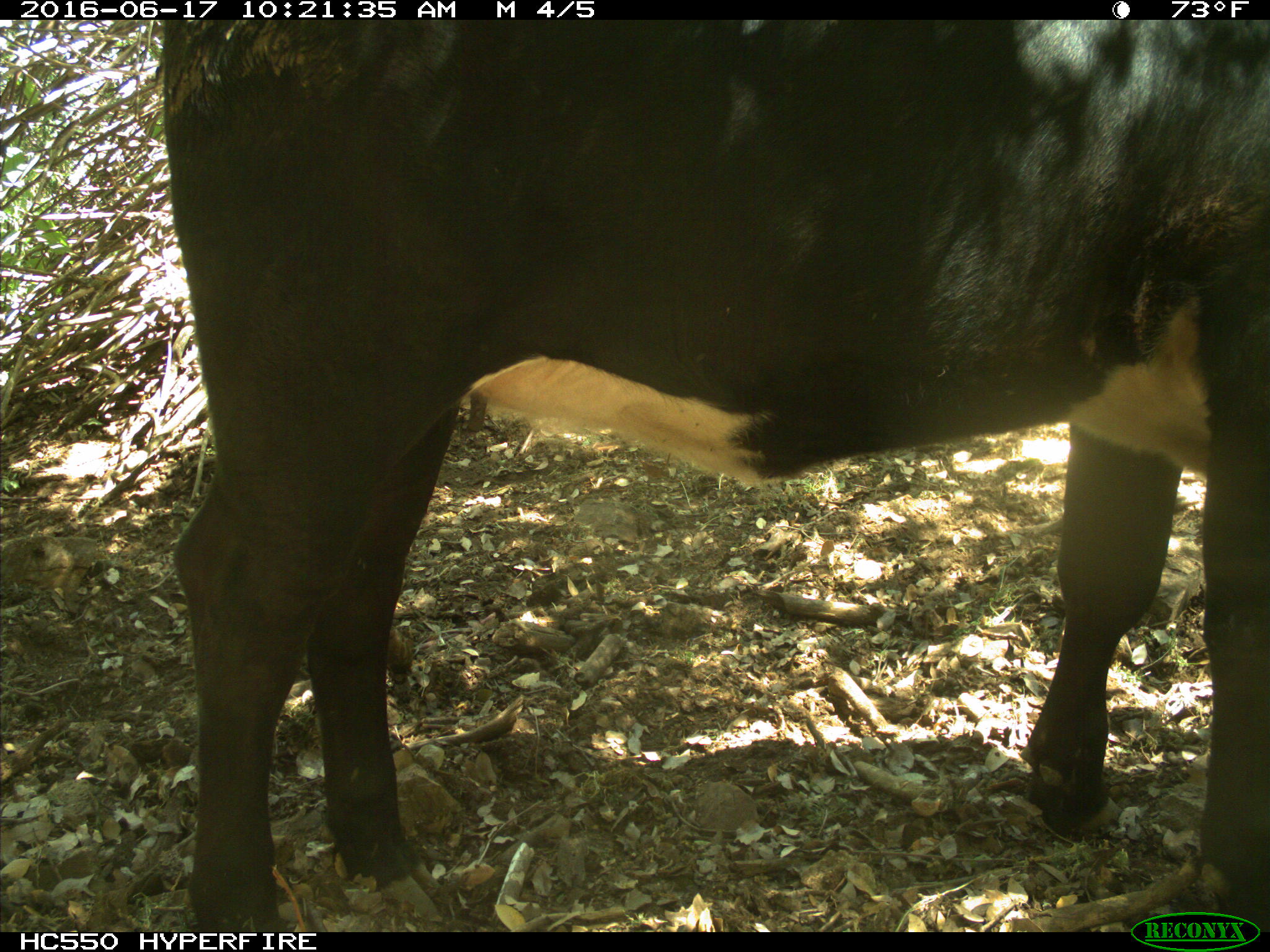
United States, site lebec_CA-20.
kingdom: Animalia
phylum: Chordata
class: Mammalia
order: Artiodactyla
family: Bovidae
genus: Bos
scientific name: Bos taurus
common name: domestic cow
Bos taurus (domestic cow).